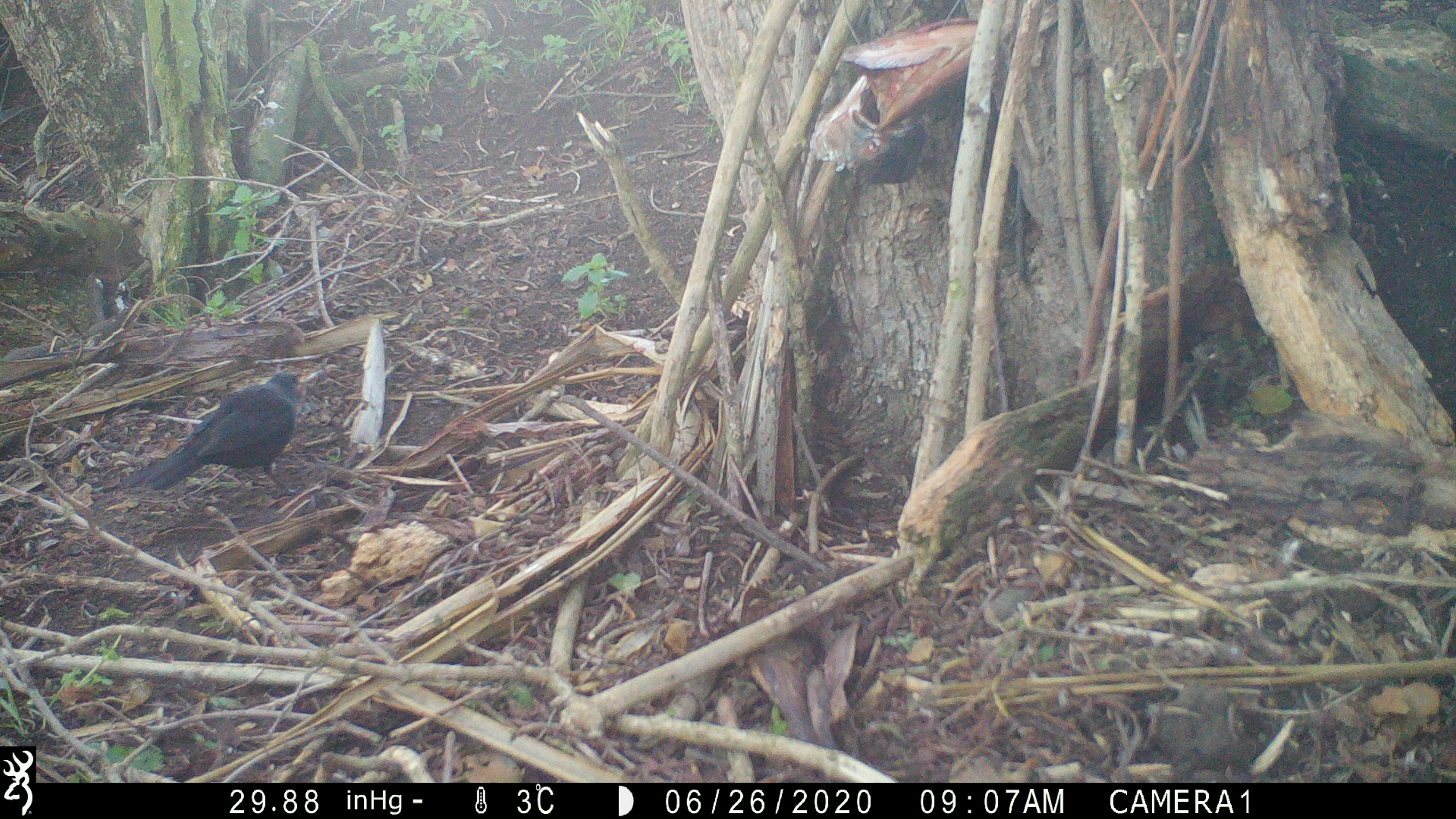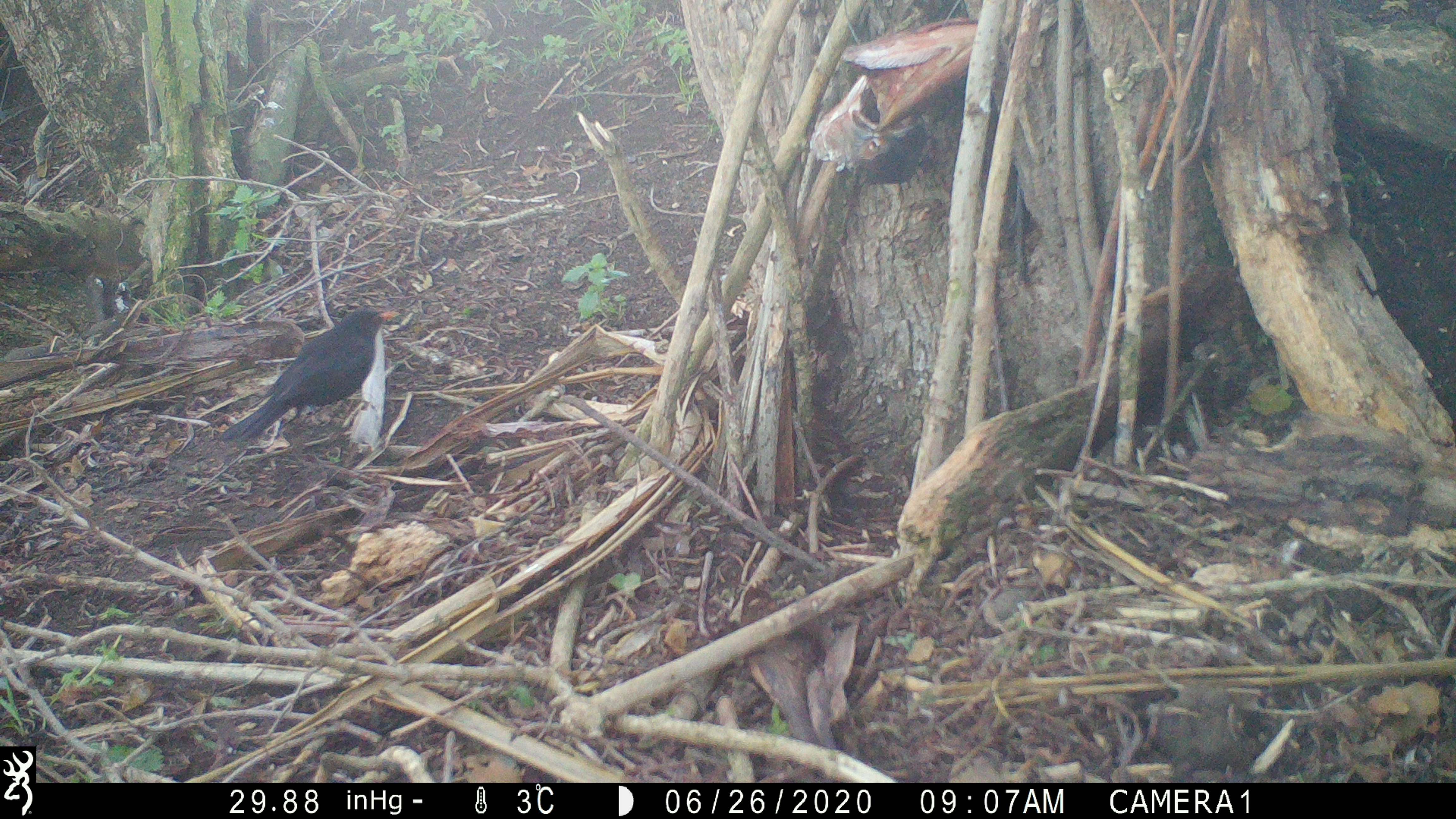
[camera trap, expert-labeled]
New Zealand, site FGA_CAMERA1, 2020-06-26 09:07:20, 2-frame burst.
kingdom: Animalia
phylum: Chordata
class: Aves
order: Passeriformes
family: Turdidae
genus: Turdus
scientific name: Turdus merula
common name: eurasian blackbird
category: blackbird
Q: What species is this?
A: Blackbird (eurasian blackbird) (Turdus merula).